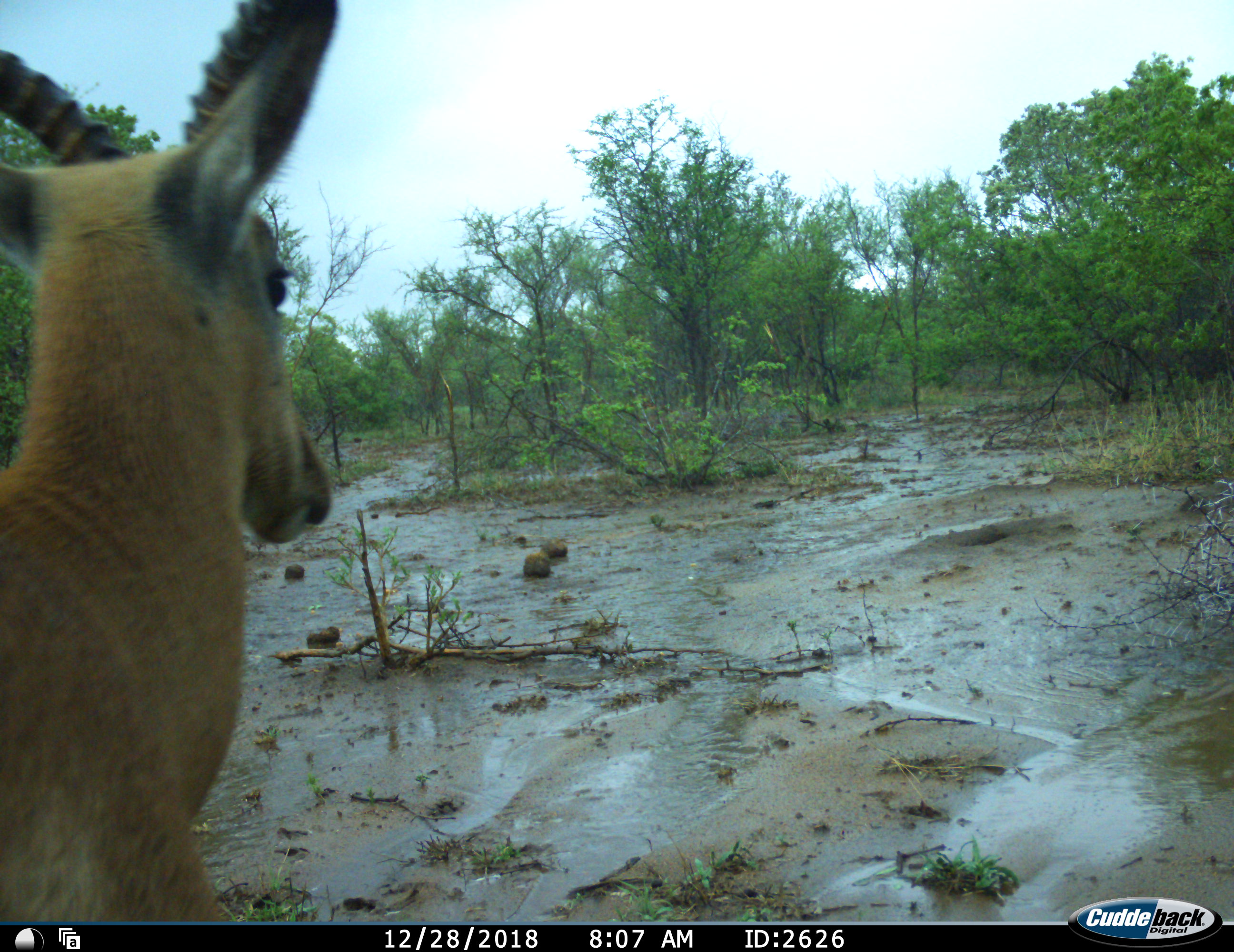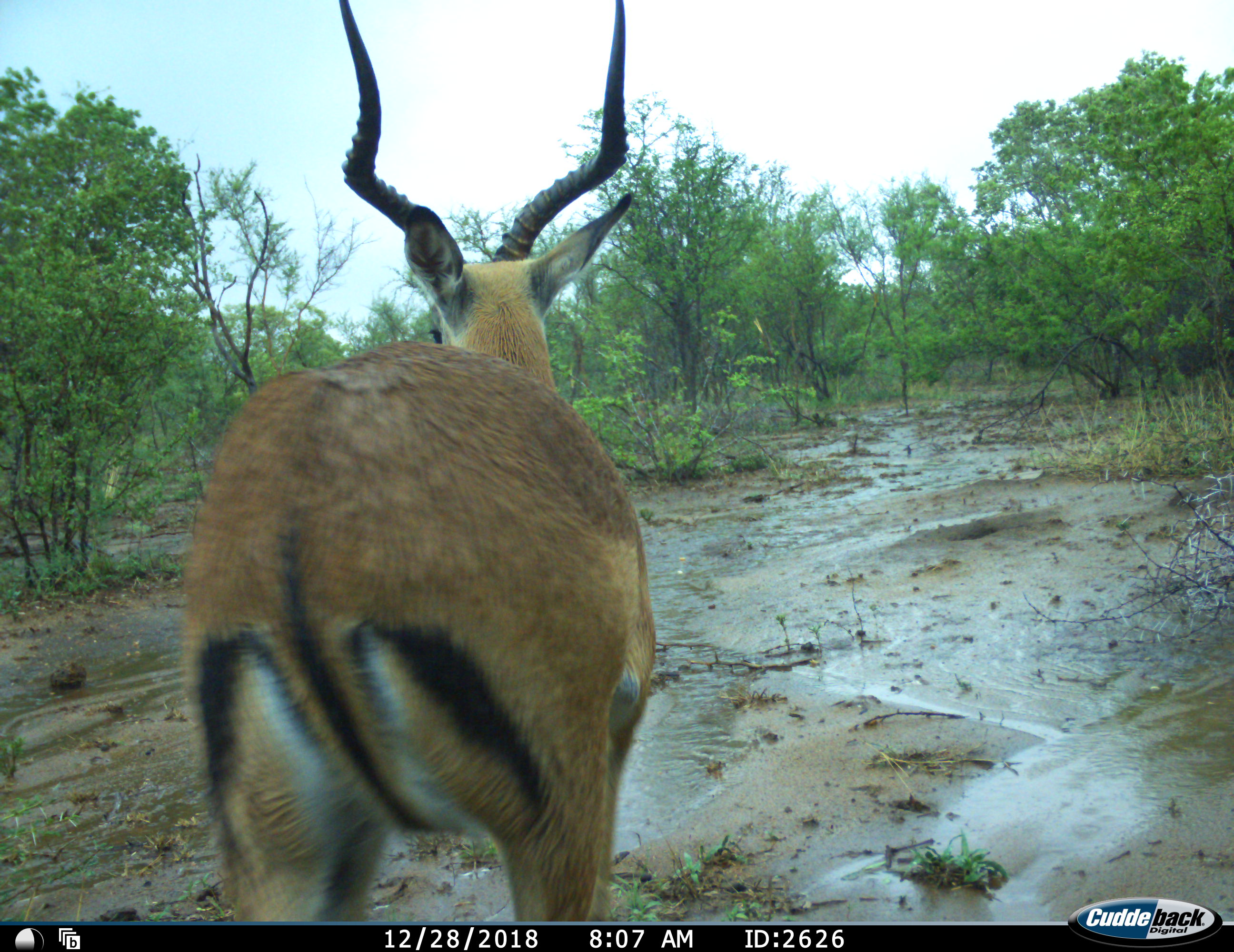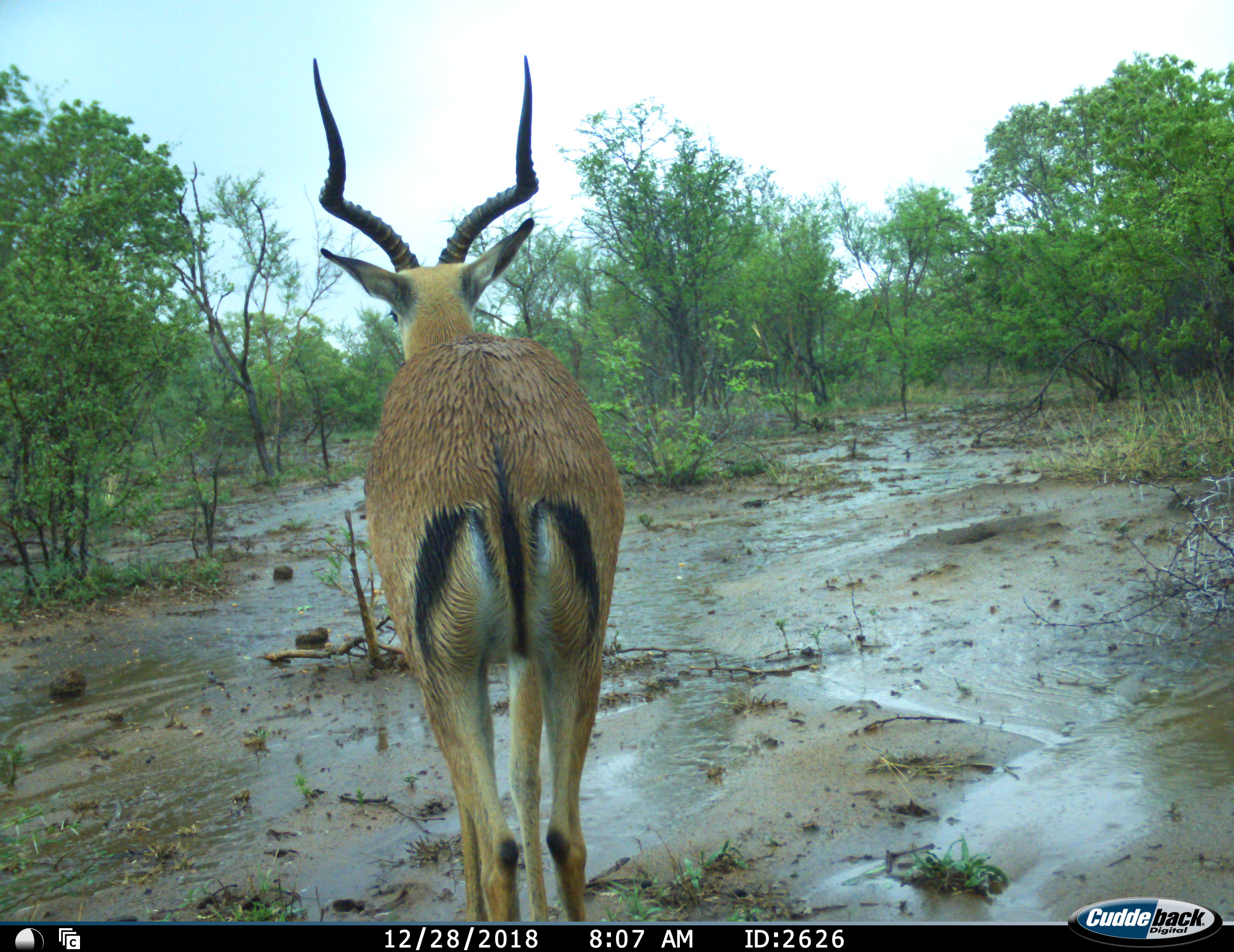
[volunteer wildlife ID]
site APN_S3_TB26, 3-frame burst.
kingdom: Animalia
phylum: Chordata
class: Mammalia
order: Artiodactyla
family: Bovidae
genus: Aepyceros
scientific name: Aepyceros melampus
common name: impala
Impala (Aepyceros melampus), count 1. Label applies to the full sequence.